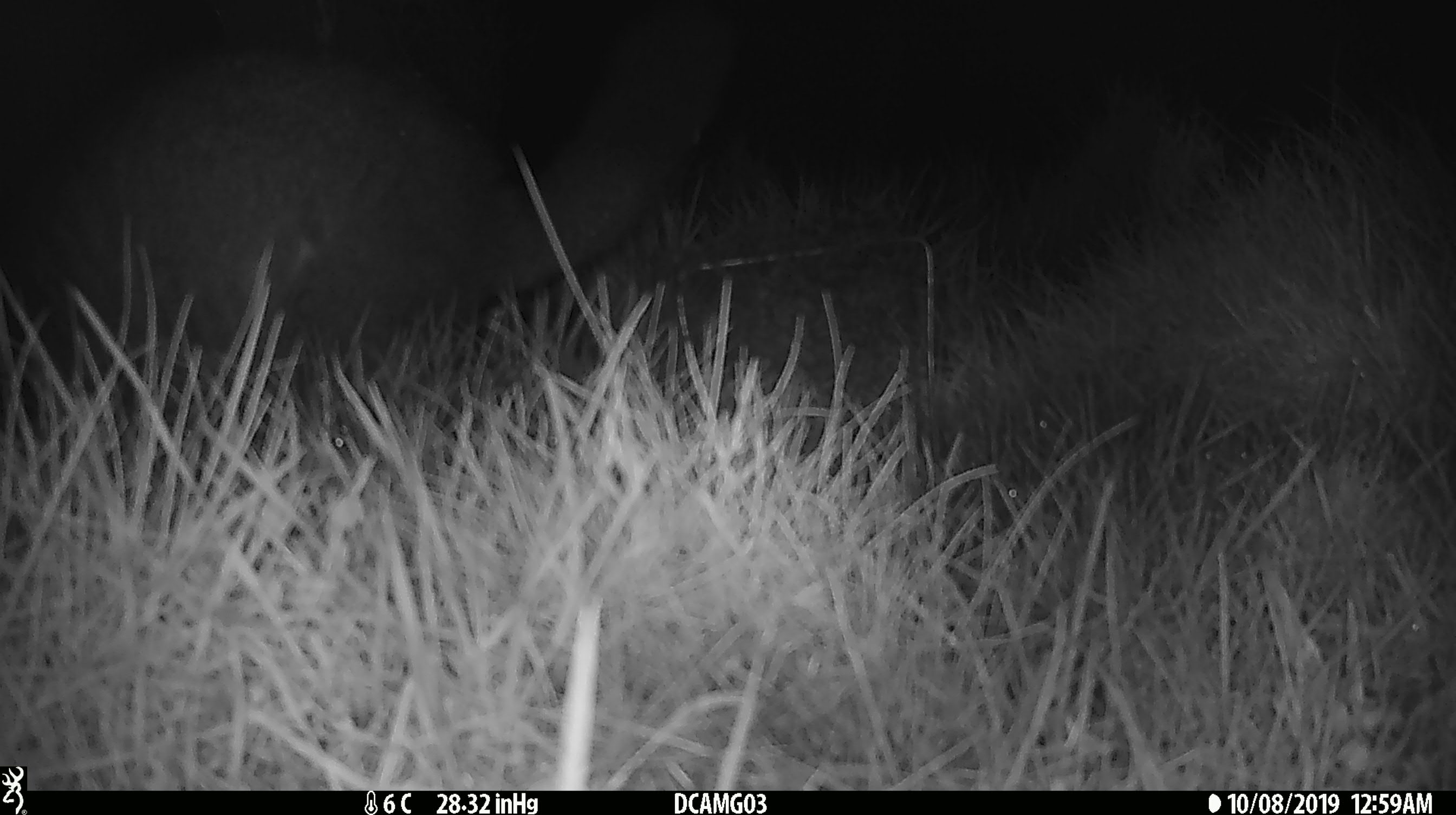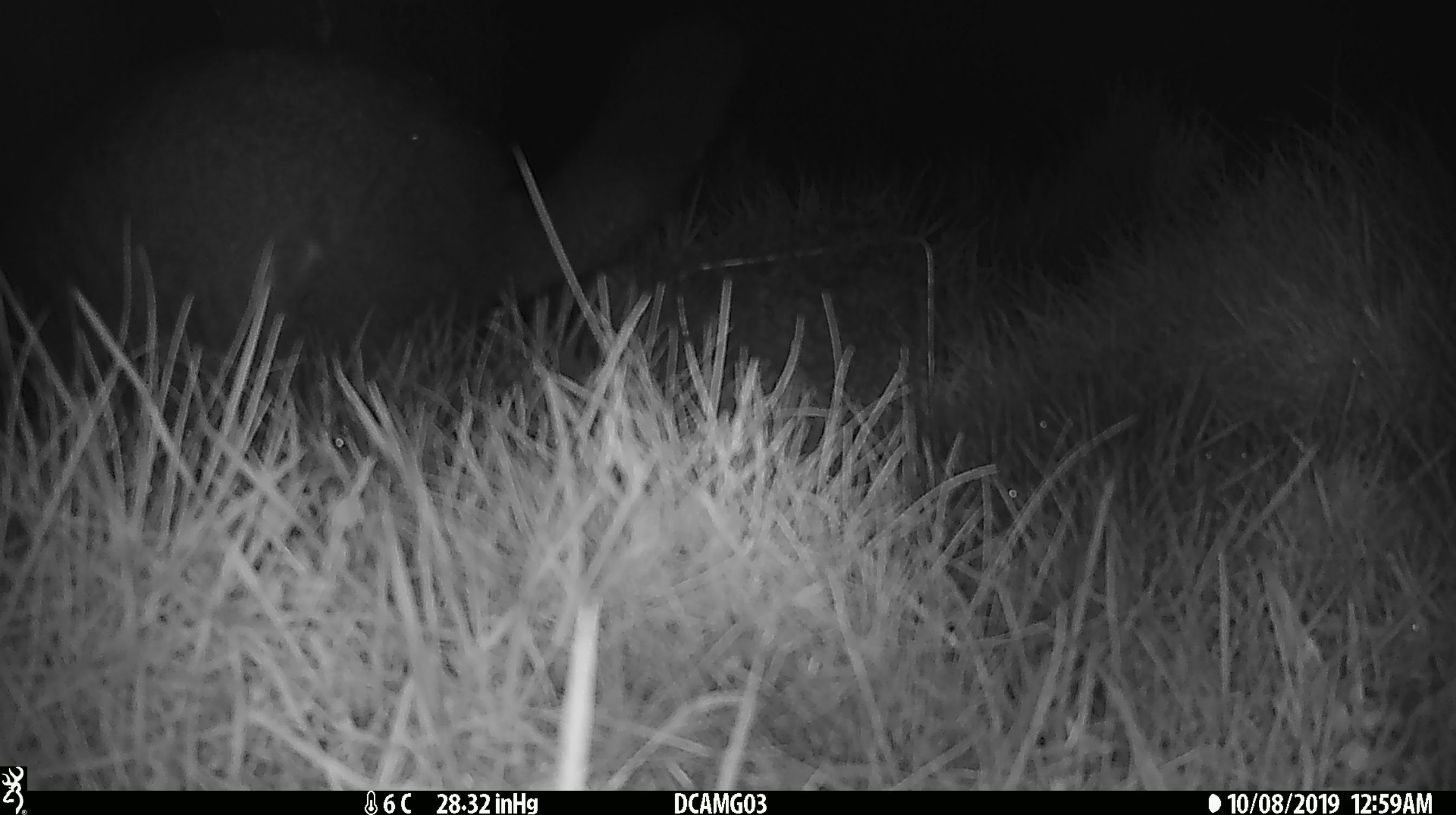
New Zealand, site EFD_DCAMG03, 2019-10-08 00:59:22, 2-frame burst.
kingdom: Animalia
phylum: Chordata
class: Mammalia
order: Diprotodontia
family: Phalangeridae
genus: Trichosurus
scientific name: Trichosurus vulpecula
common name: common brushtail possum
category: possum